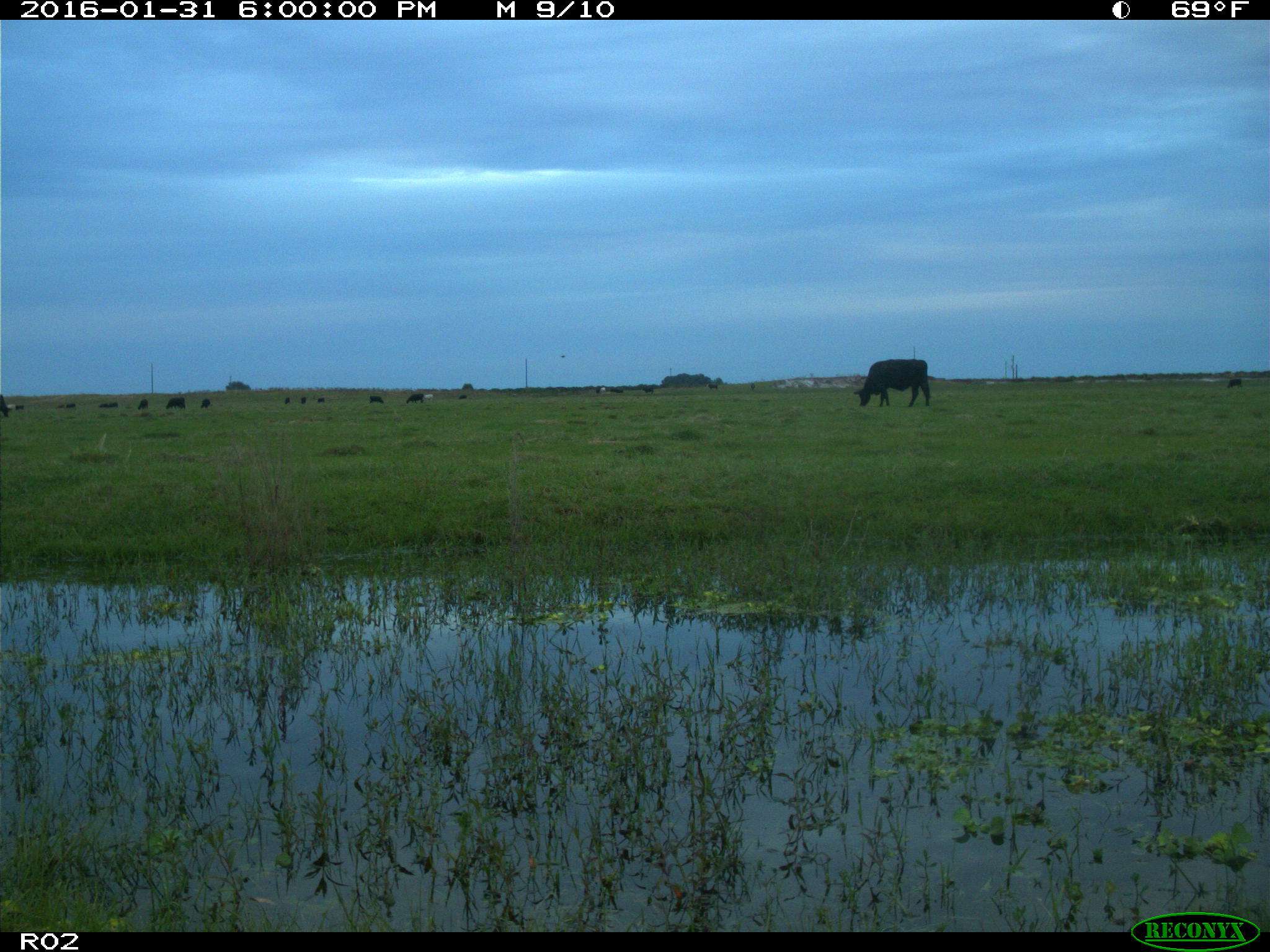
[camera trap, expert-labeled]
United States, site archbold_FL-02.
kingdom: Animalia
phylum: Chordata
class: Mammalia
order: Artiodactyla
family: Bovidae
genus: Bos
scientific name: Bos taurus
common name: domestic cow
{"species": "Bos taurus (domestic cow)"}